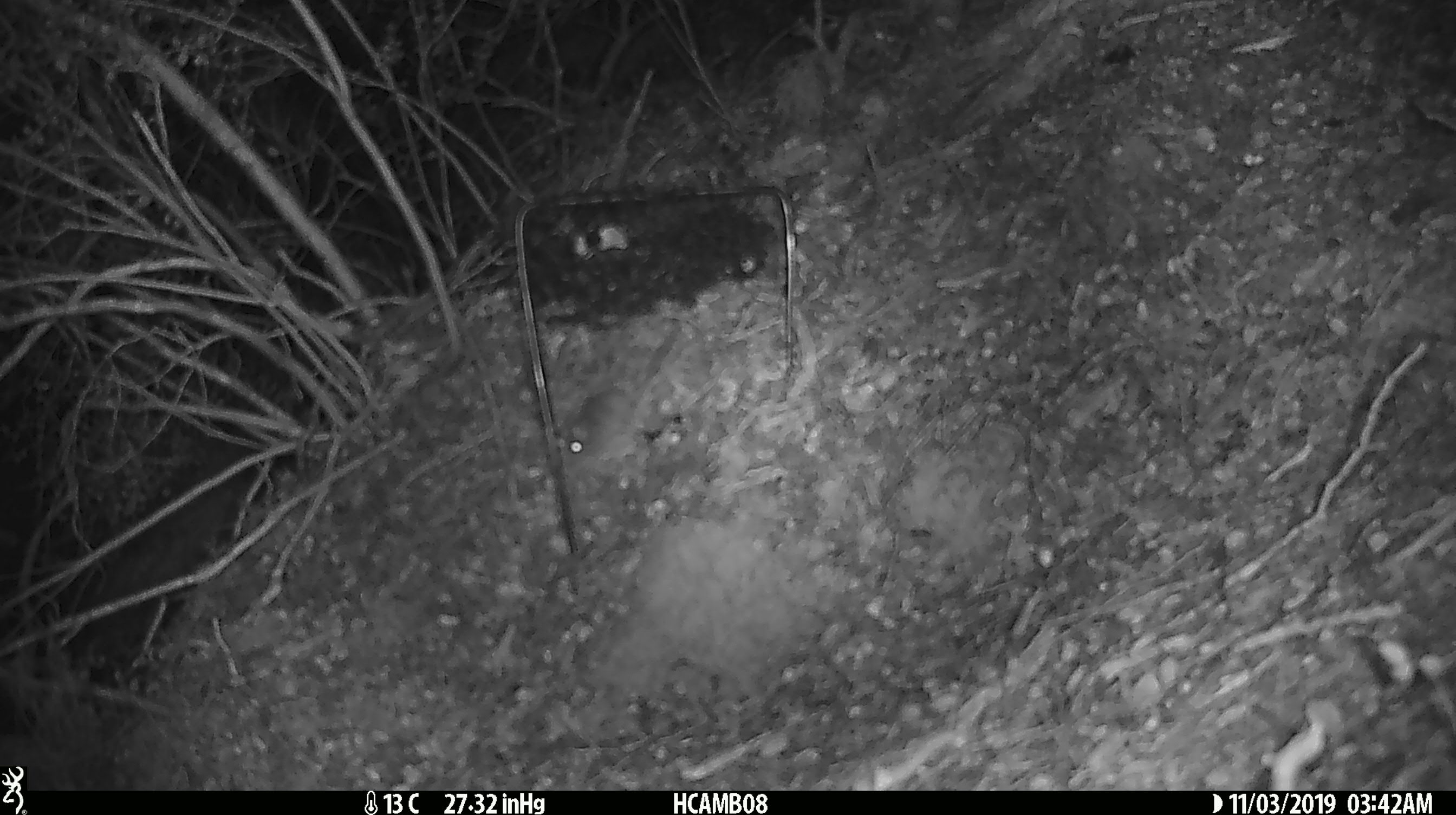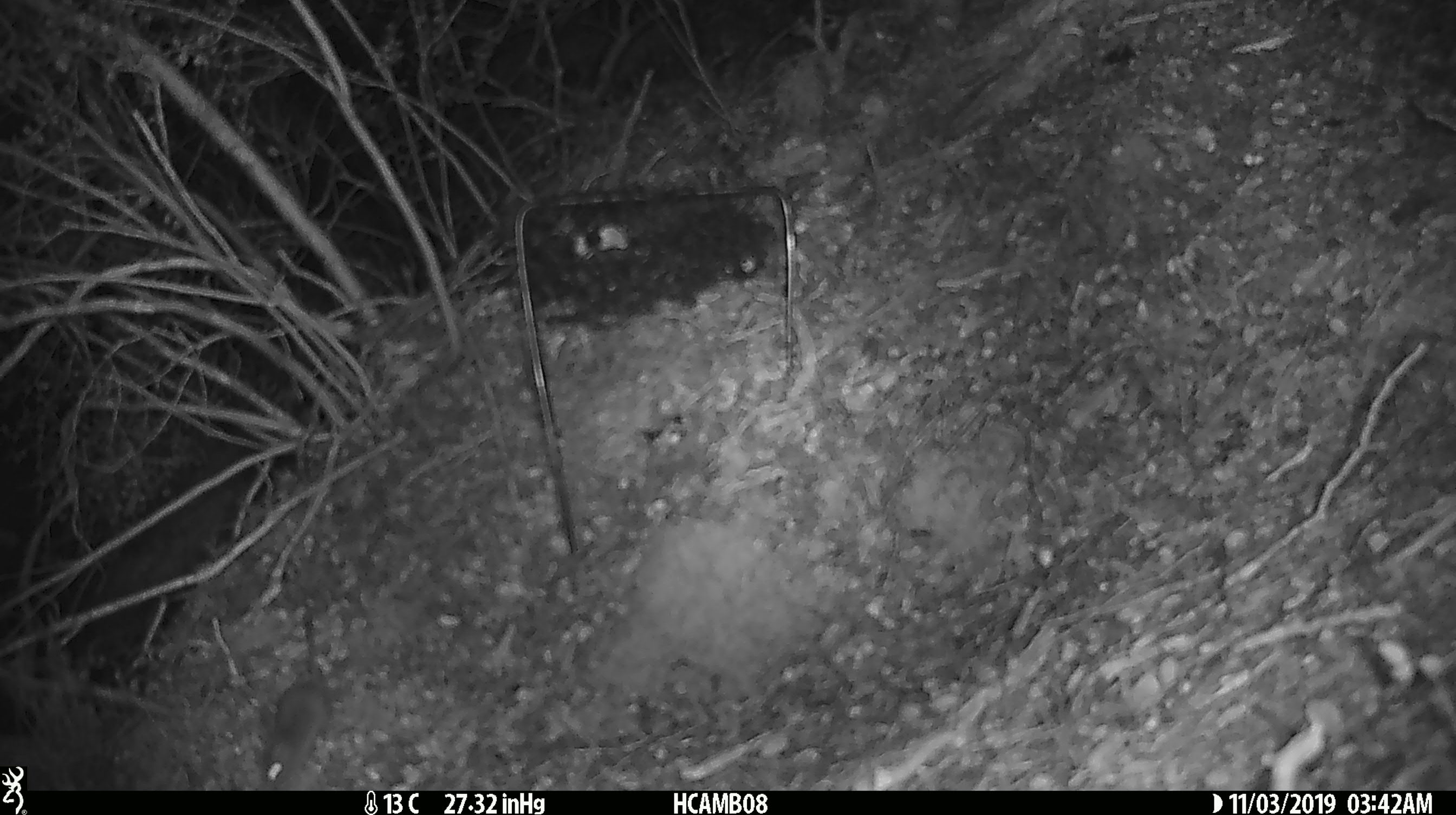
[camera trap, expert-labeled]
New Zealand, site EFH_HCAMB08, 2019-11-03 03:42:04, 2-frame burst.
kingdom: Animalia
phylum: Chordata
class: Mammalia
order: Rodentia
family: Muridae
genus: Mus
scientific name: Mus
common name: mouse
Mouse (Mus).